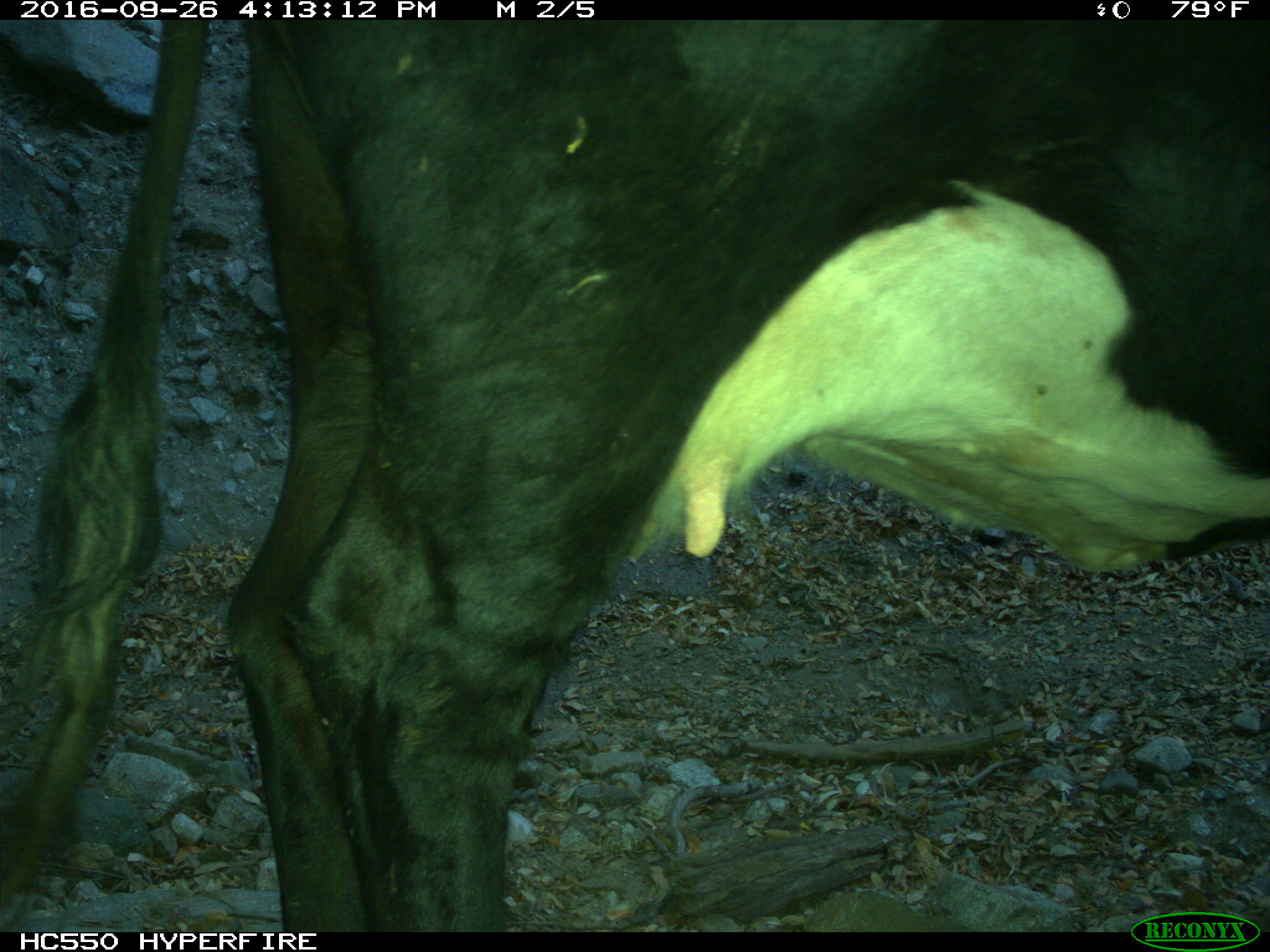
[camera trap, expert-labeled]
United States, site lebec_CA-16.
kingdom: Animalia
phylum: Chordata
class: Mammalia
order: Artiodactyla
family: Bovidae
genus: Bos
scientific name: Bos taurus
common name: domestic cow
Bos taurus (domestic cow).